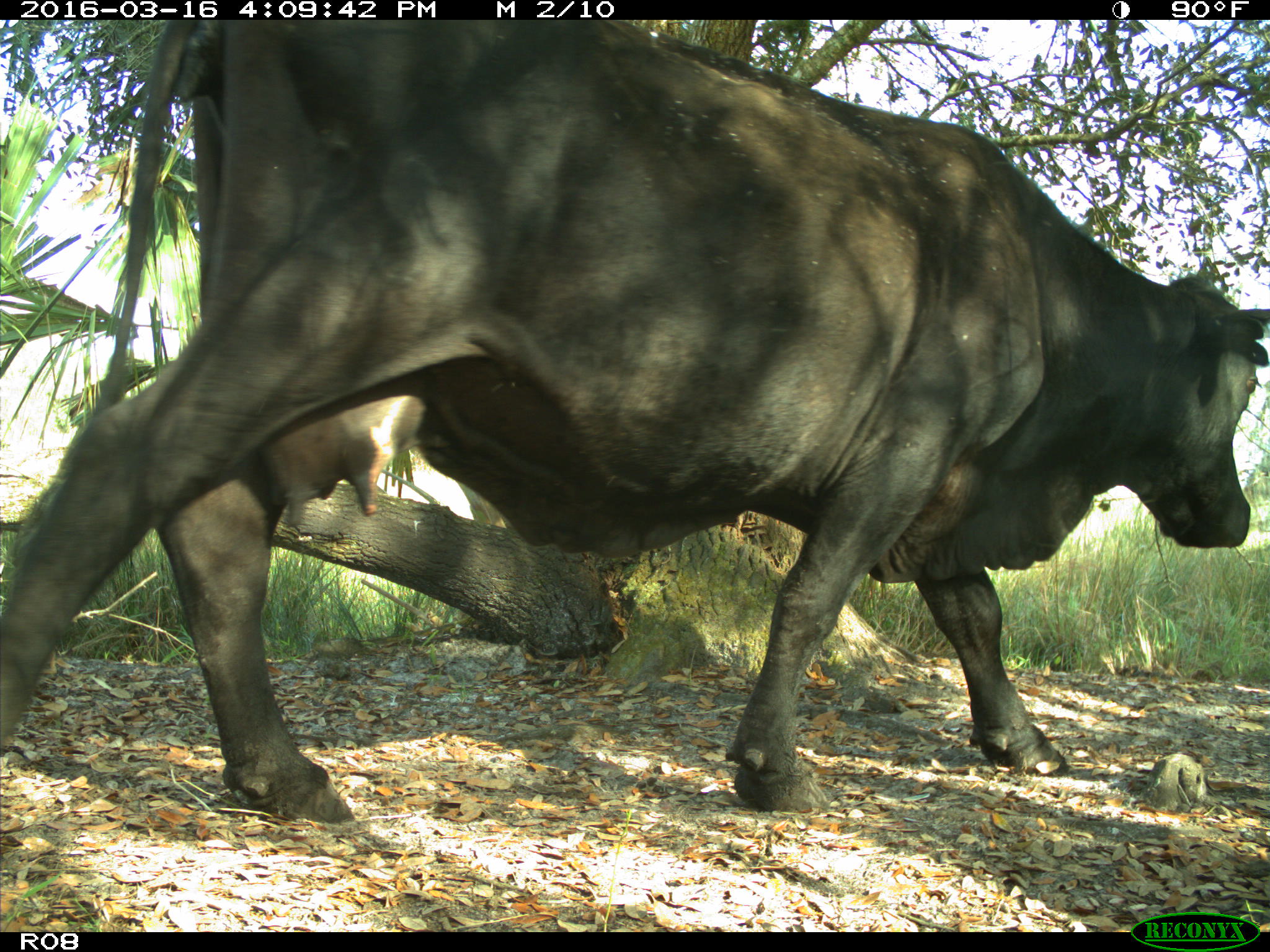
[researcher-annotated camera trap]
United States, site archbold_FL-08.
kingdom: Animalia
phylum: Chordata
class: Mammalia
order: Artiodactyla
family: Bovidae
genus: Bos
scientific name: Bos taurus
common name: domestic cow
Bos taurus (domestic cow).